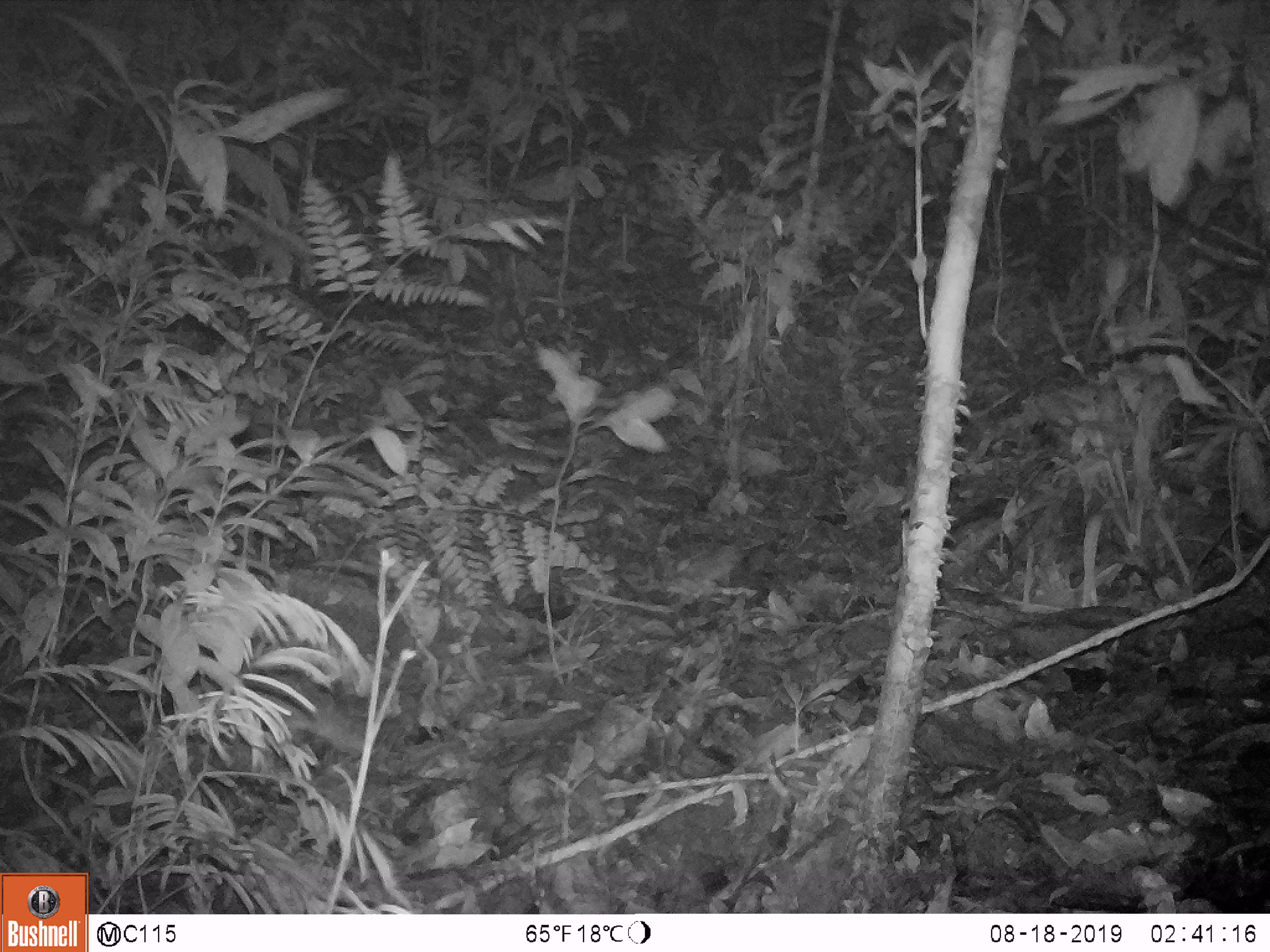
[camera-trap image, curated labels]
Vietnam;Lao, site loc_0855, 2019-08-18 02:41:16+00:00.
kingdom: Animalia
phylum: Chordata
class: Mammalia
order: Rodentia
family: Muridae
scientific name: Muridae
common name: old-world mice and rats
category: unidentified murid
Unidentified murid (old-world mice and rats) (Muridae). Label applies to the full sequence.